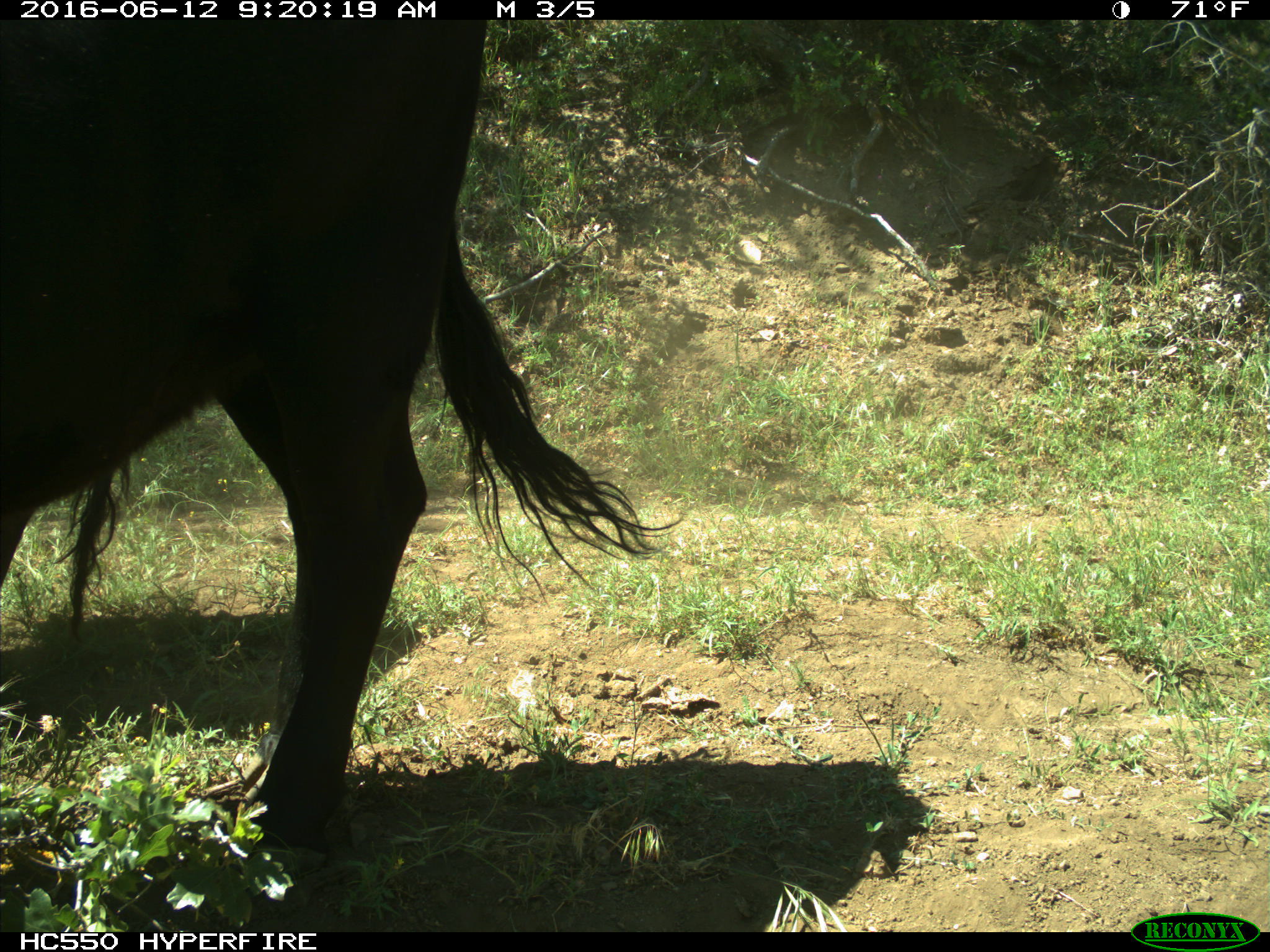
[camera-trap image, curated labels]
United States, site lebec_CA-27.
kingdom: Animalia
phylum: Chordata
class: Mammalia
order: Artiodactyla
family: Bovidae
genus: Bos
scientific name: Bos taurus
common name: domestic cow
Bos taurus (domestic cow).